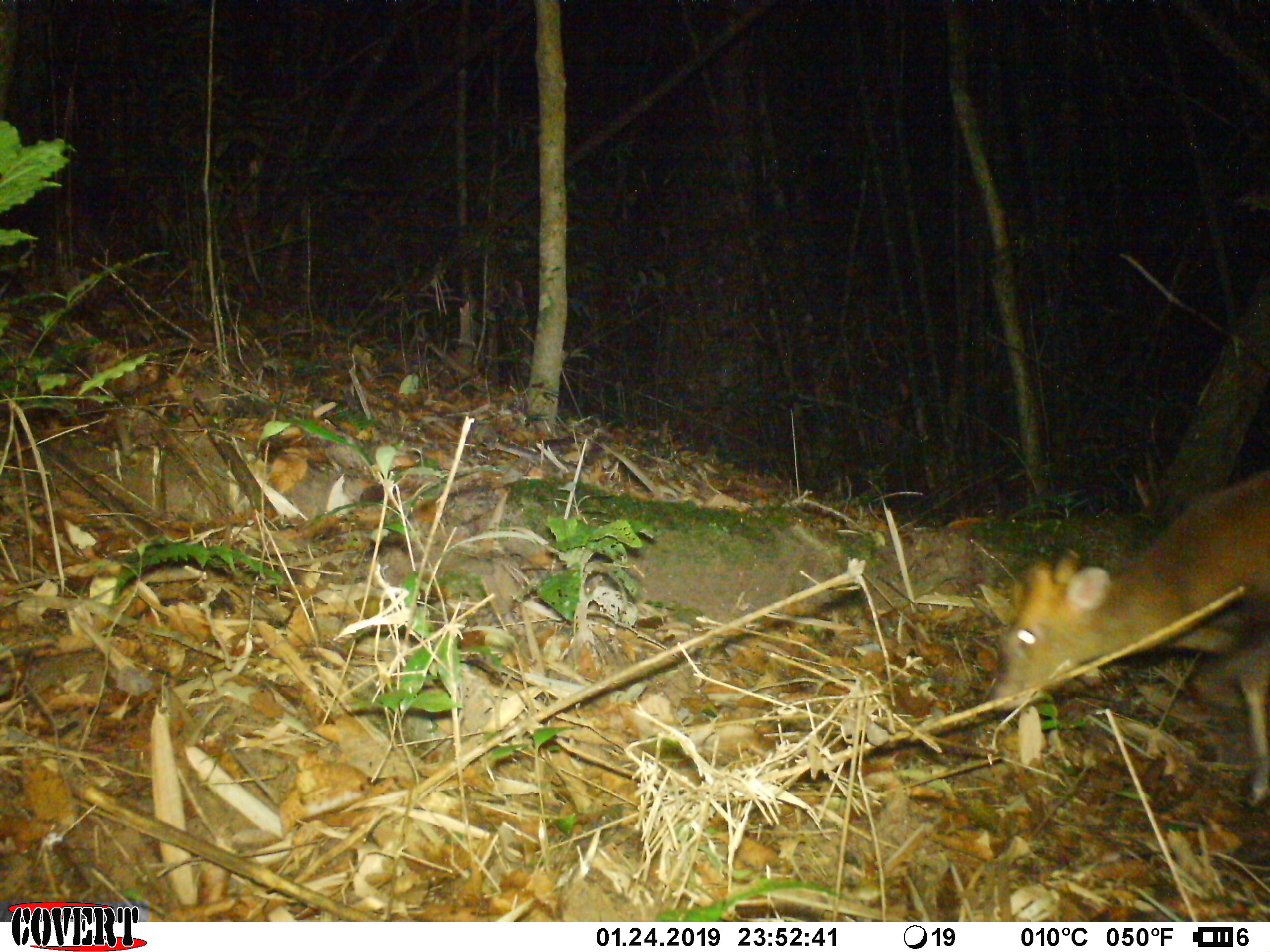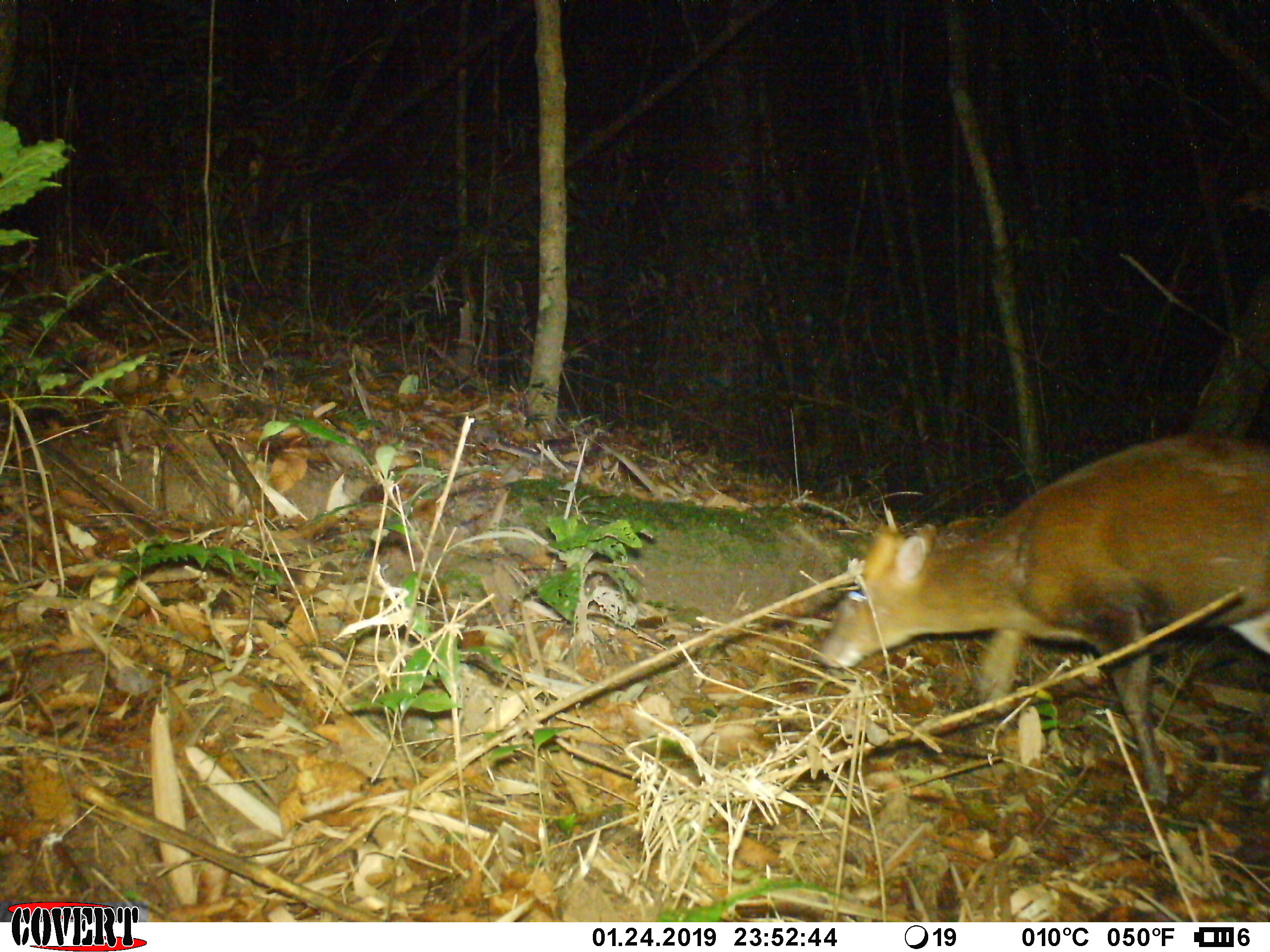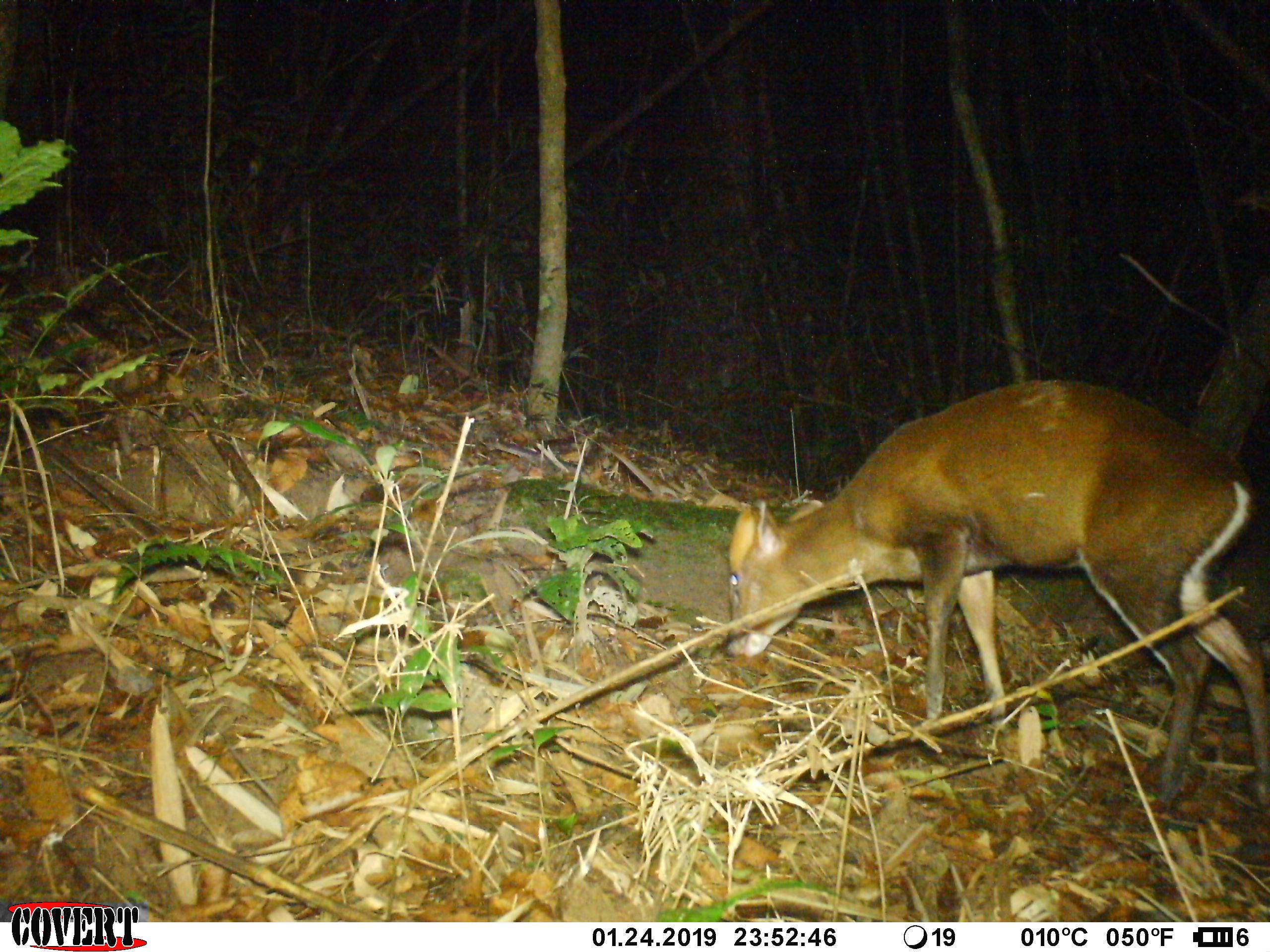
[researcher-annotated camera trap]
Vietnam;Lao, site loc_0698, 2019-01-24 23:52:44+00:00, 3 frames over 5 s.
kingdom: Animalia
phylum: Chordata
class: Mammalia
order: Artiodactyla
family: Cervidae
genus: Muntiacus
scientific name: Muntiacus rooseveltorum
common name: roosevelt's muntjac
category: roosevelts muntjac group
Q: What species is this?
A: Roosevelts muntjac group (roosevelt's muntjac) (Muntiacus rooseveltorum).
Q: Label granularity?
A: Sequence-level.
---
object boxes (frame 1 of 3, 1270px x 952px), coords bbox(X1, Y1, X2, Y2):
roosevelts muntjac group: bbox(985, 464, 1267, 809)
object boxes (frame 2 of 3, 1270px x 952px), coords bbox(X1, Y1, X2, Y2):
roosevelts muntjac group: bbox(812, 427, 1266, 805)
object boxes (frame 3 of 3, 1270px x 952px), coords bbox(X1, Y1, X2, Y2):
roosevelts muntjac group: bbox(725, 376, 1270, 810)